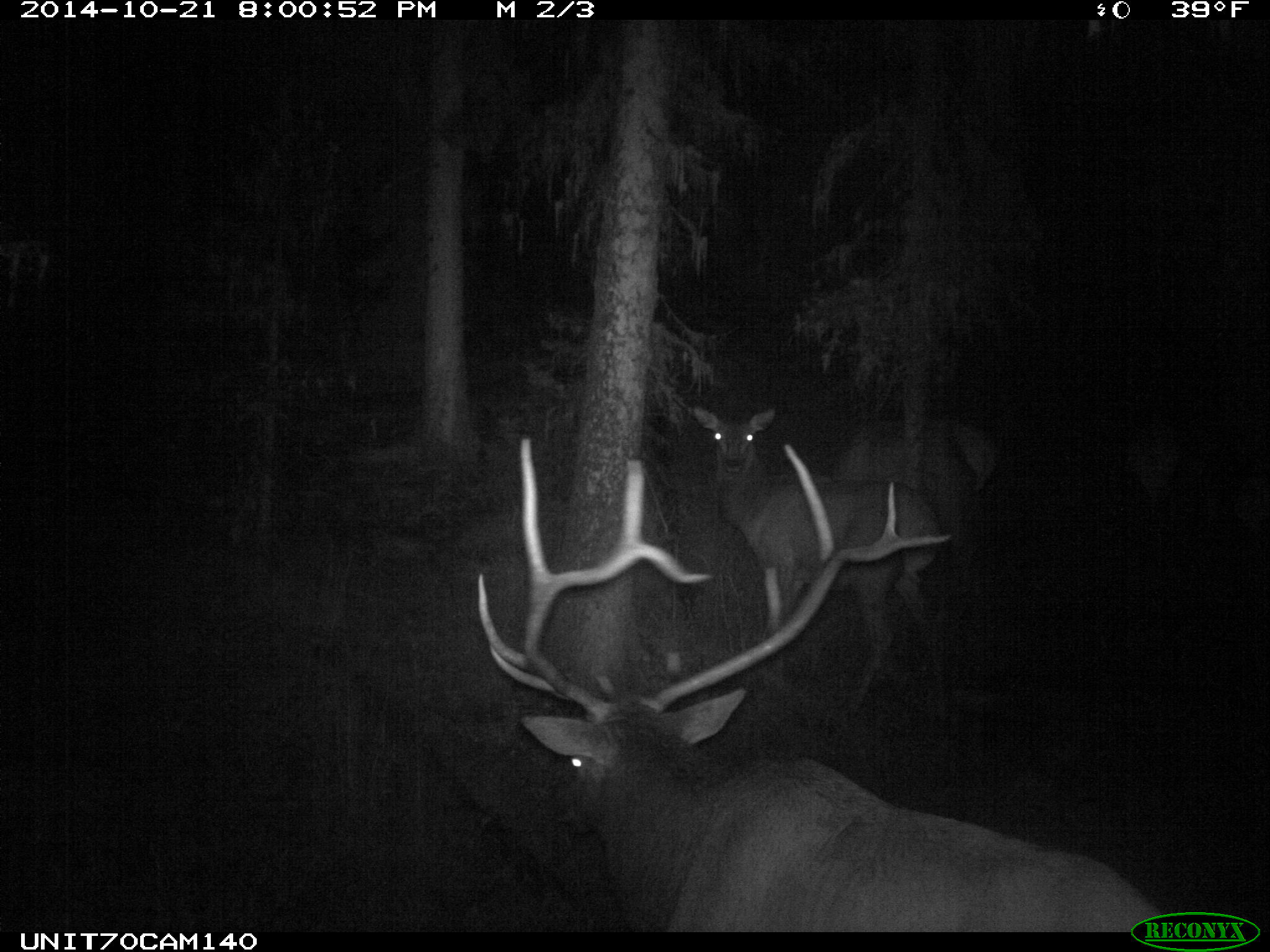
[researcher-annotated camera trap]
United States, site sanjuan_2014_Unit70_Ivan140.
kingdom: Animalia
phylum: Chordata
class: Mammalia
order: Artiodactyla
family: Cervidae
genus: Cervus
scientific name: Cervus elaphus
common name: red deer